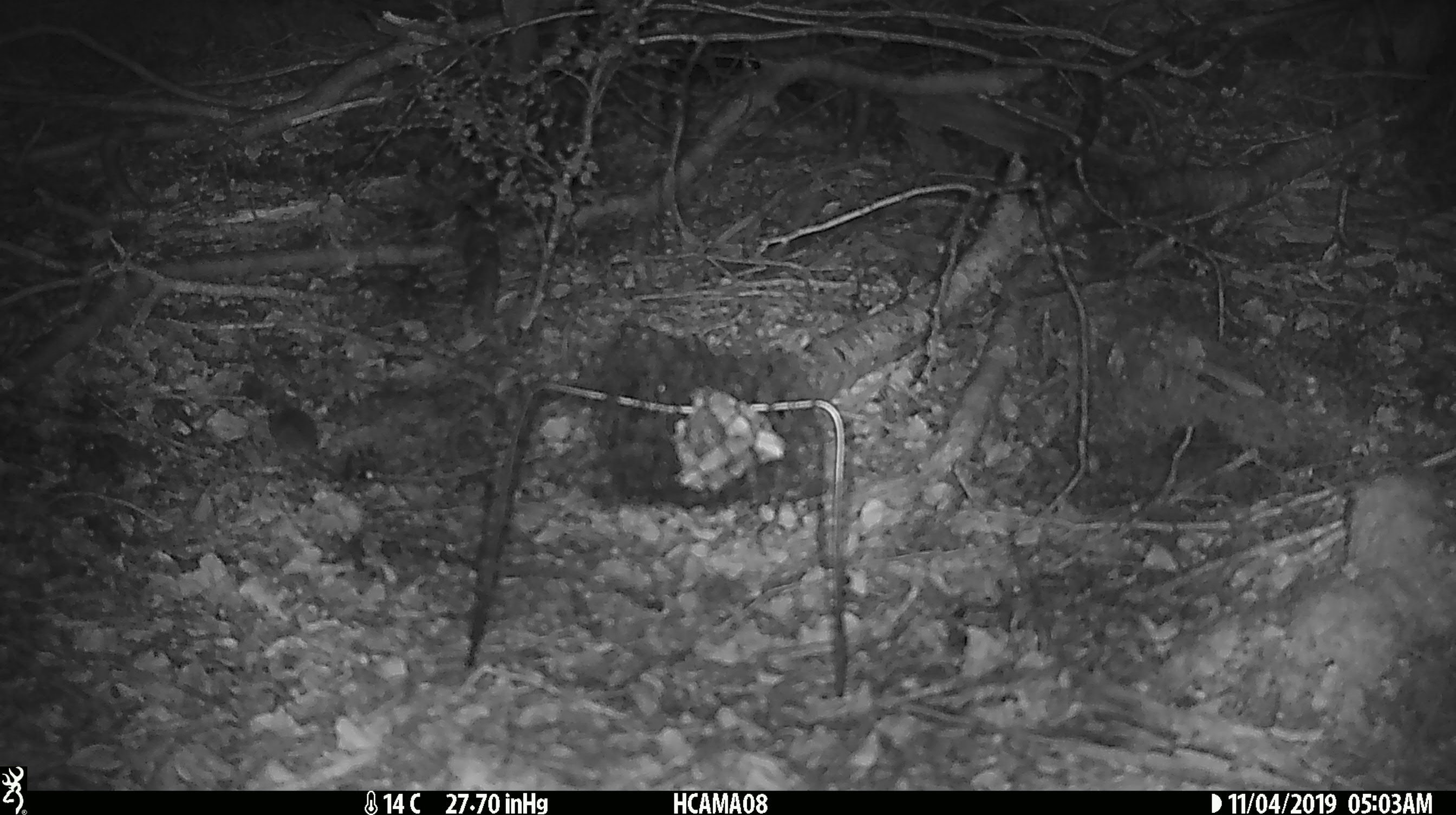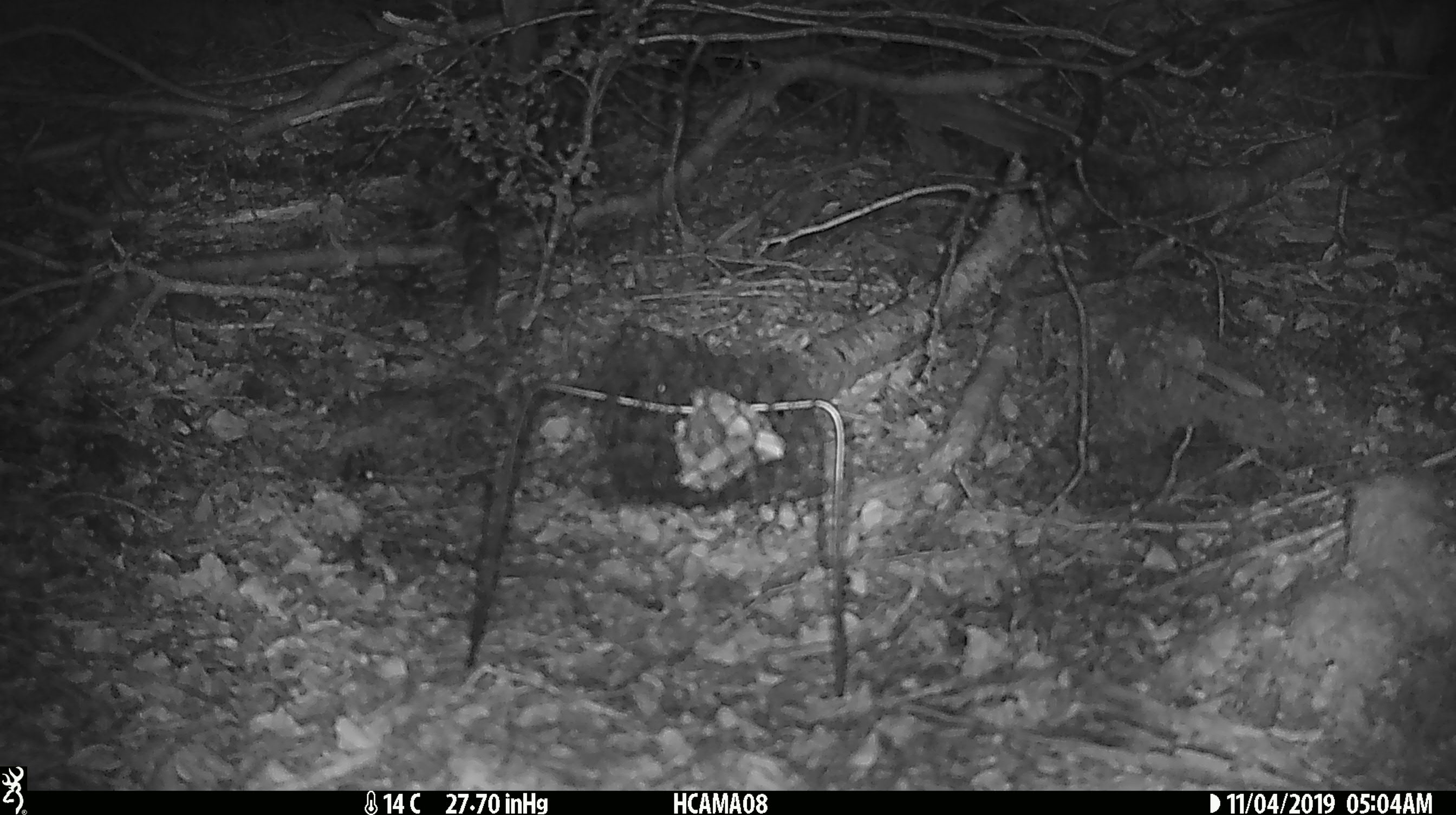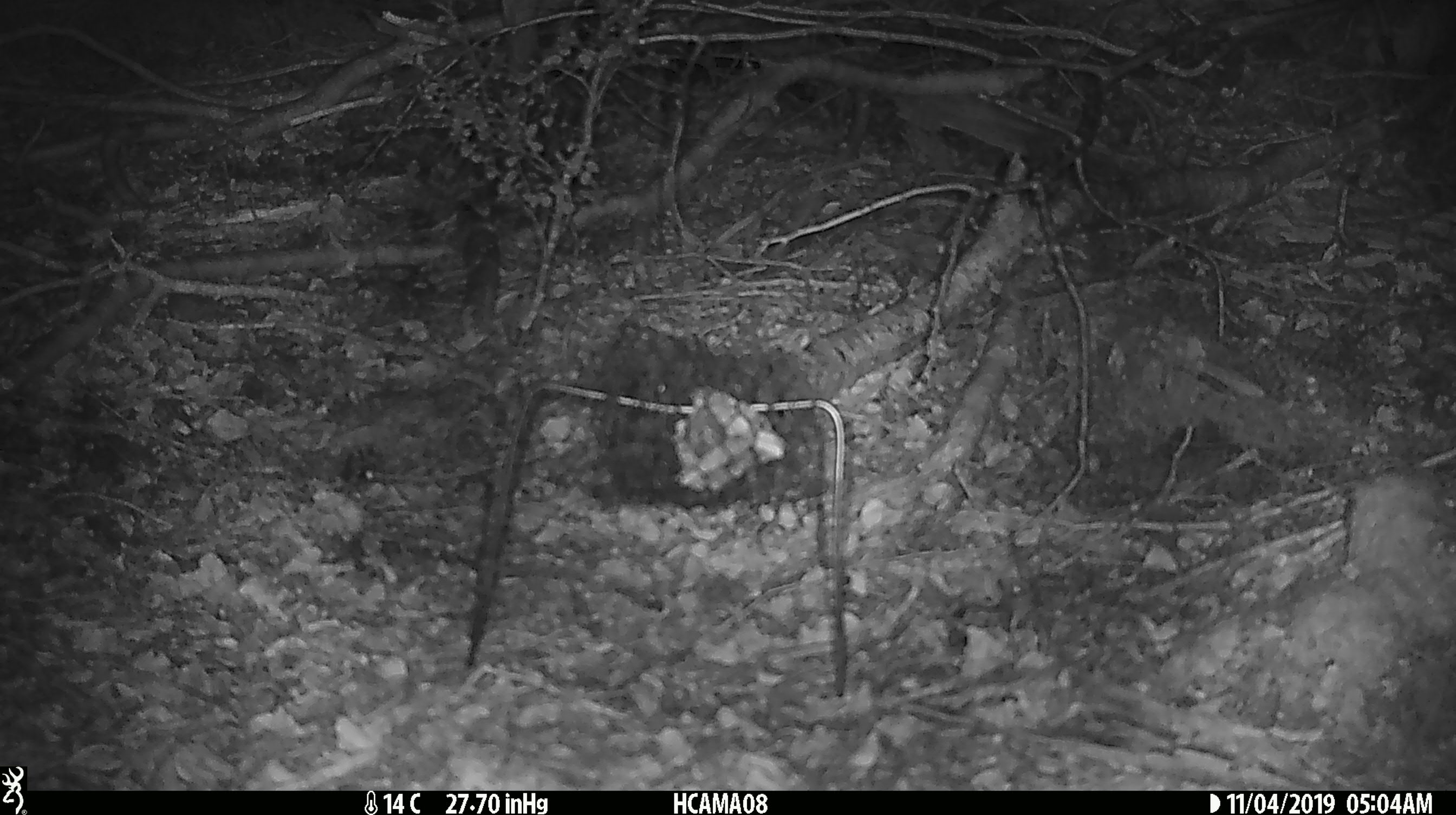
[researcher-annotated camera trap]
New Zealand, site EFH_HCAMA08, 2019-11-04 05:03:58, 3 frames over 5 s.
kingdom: Animalia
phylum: Chordata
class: Mammalia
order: Rodentia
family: Muridae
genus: Mus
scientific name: Mus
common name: mouse